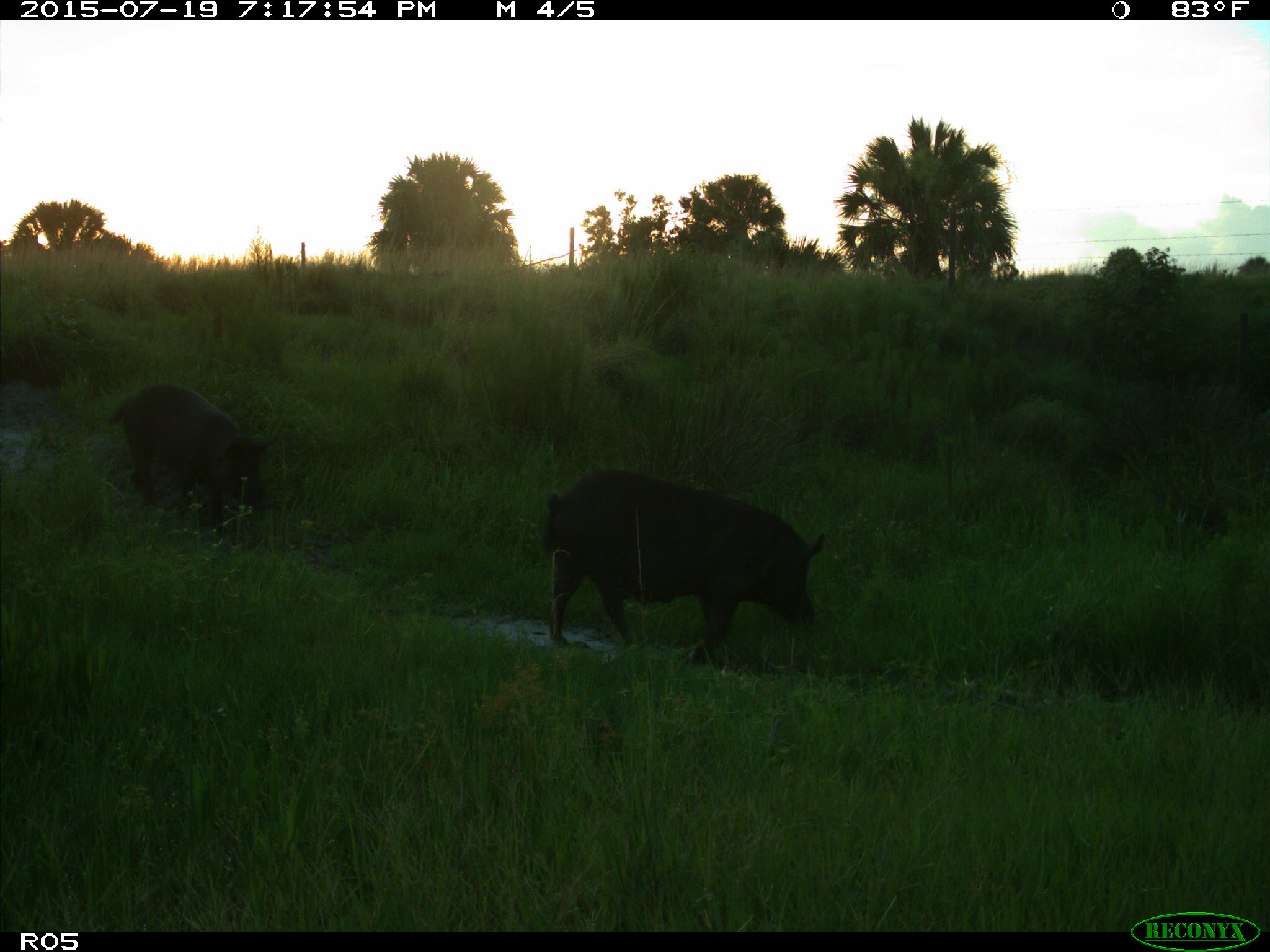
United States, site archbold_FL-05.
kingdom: Animalia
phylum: Chordata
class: Mammalia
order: Artiodactyla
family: Suidae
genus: Sus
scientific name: Sus scrofa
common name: wild boar